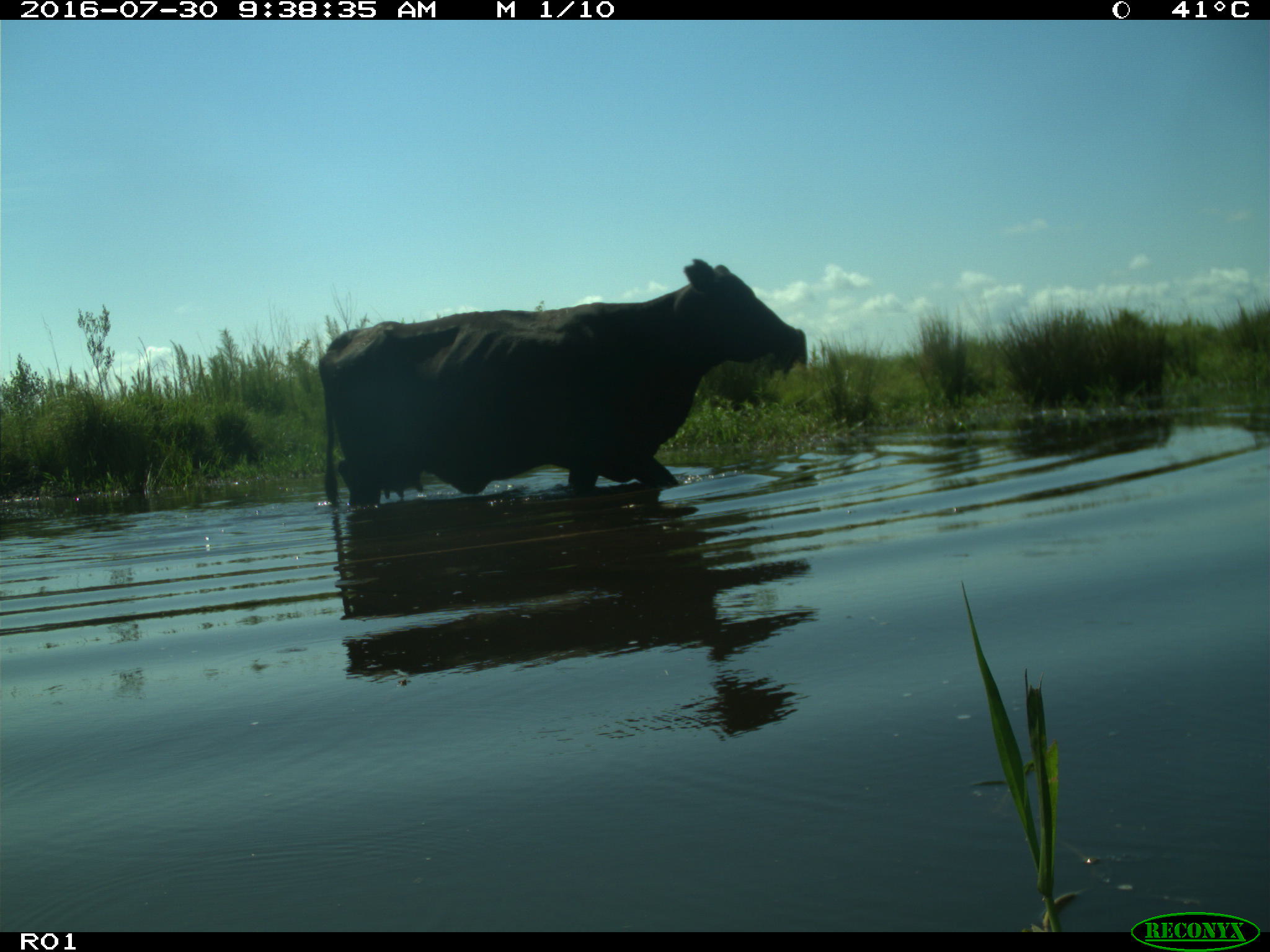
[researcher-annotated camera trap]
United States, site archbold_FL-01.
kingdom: Animalia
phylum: Chordata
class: Mammalia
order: Artiodactyla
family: Bovidae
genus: Bos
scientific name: Bos taurus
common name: domestic cow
Bos taurus (domestic cow).